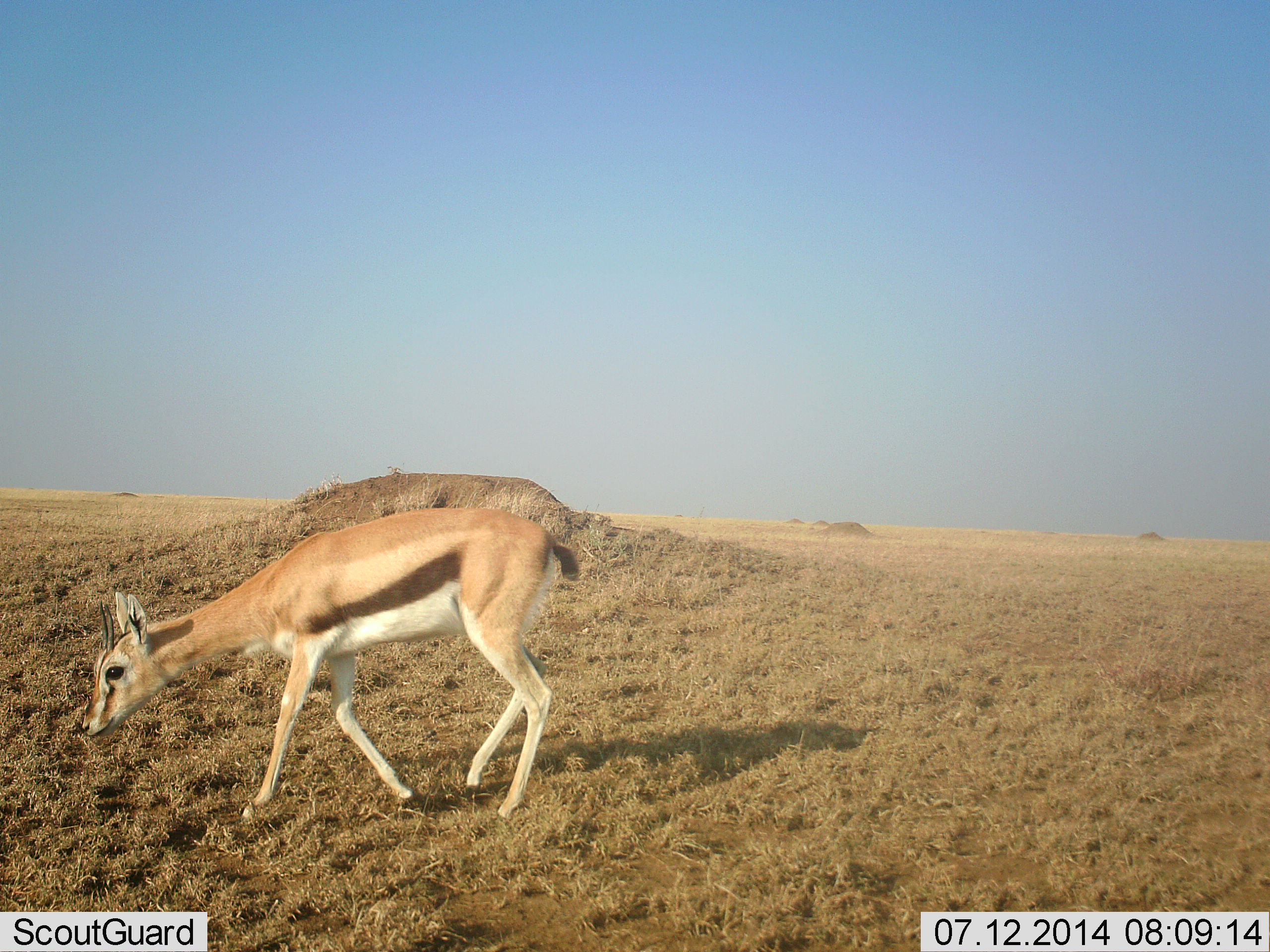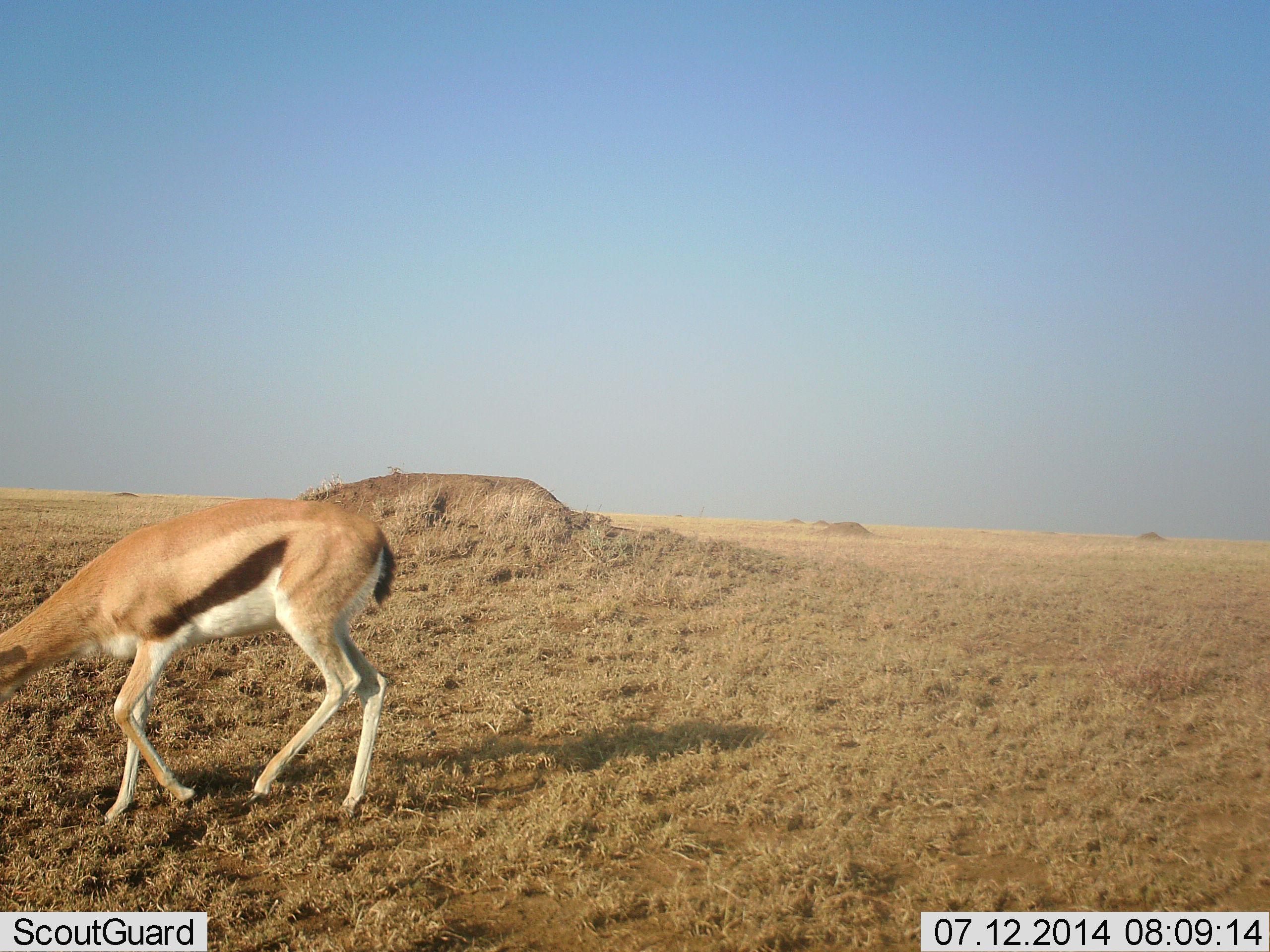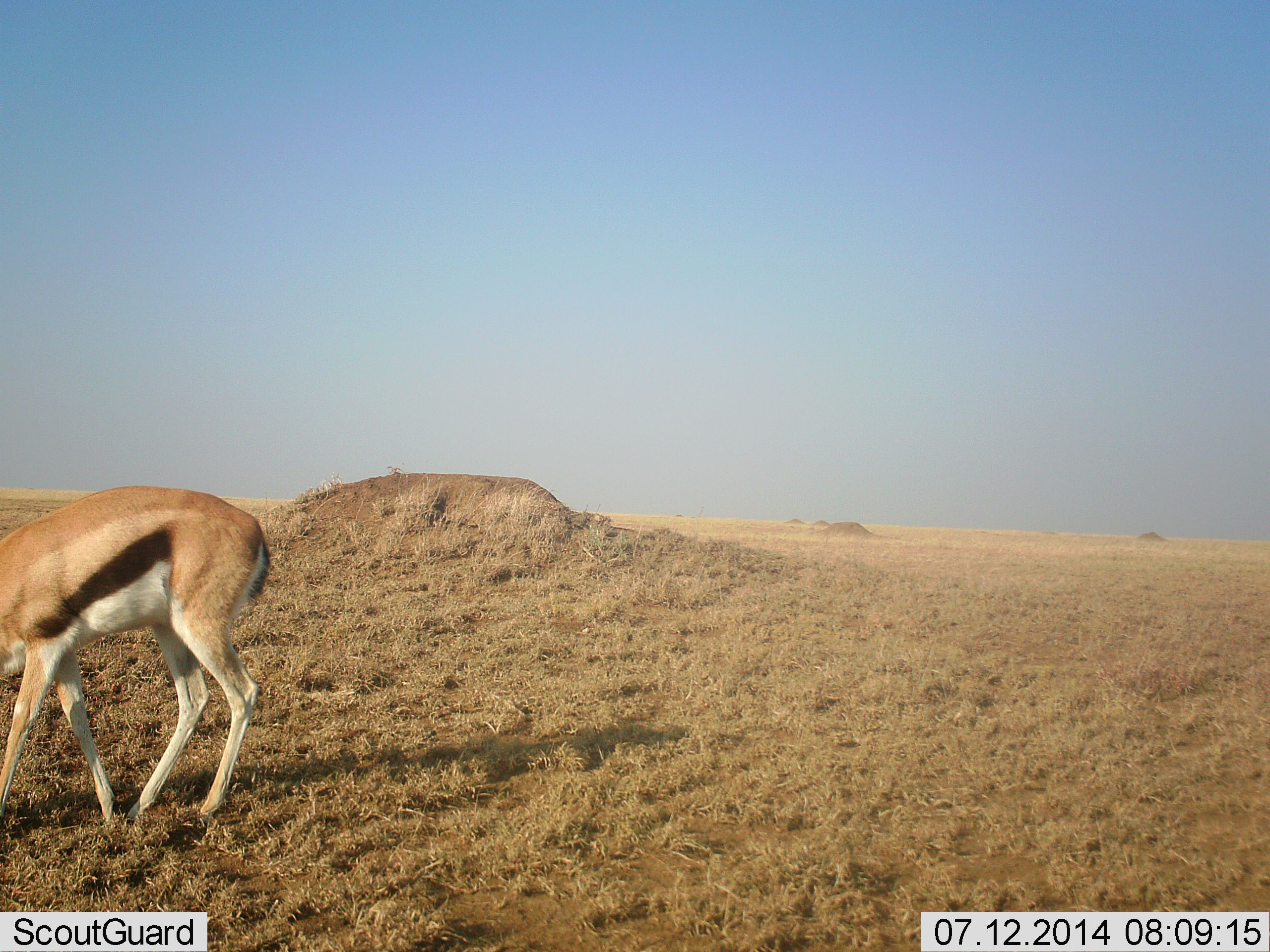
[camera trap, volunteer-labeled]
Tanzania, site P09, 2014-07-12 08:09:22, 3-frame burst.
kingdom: Animalia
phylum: Chordata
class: Mammalia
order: Artiodactyla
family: Bovidae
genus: Eudorcas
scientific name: Eudorcas thomsonii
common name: thomson's gazelle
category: gazellethomsons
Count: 1.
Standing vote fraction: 10%.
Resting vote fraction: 0%.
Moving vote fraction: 80%.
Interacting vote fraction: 0%.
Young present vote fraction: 0%.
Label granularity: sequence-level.